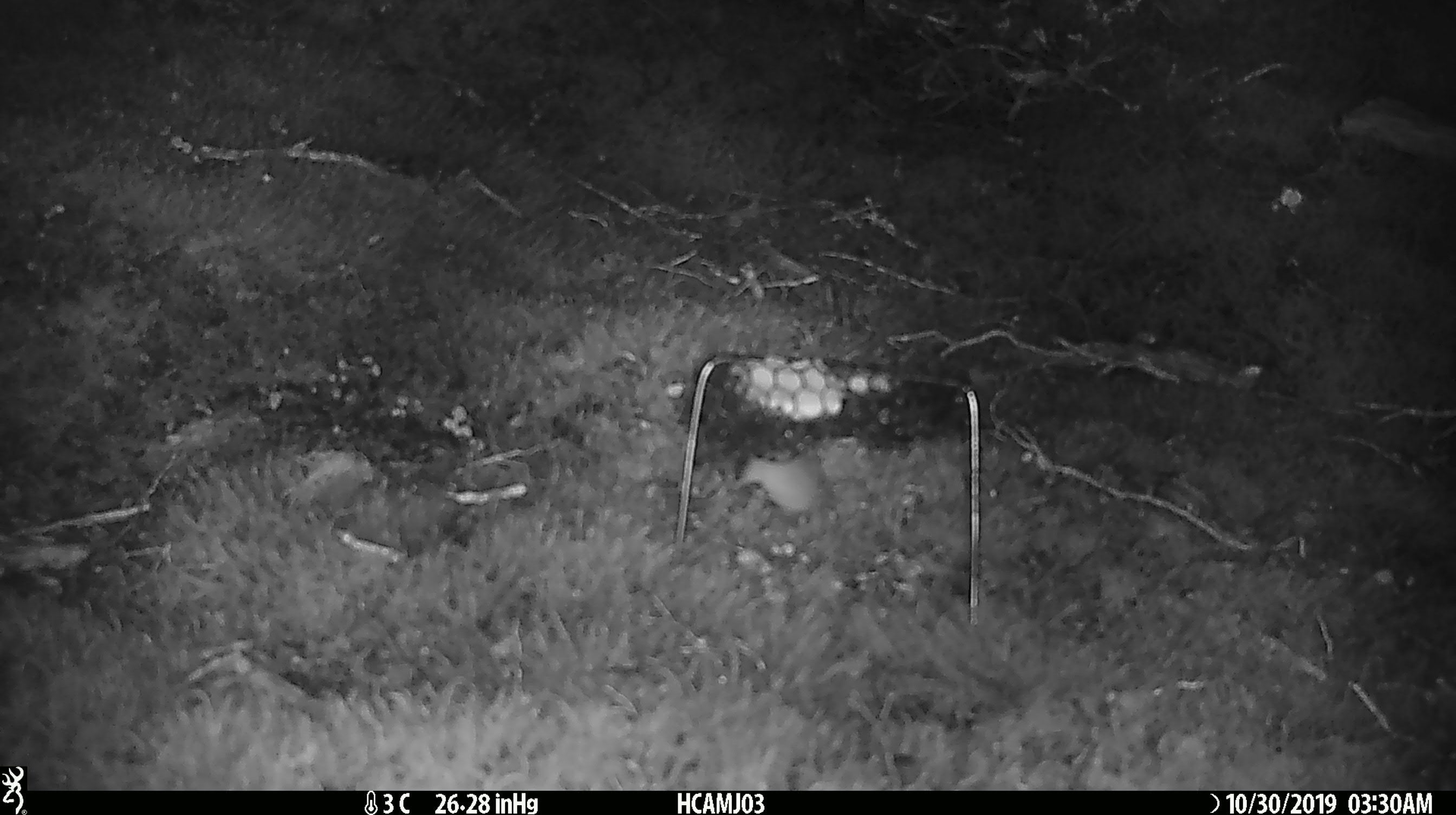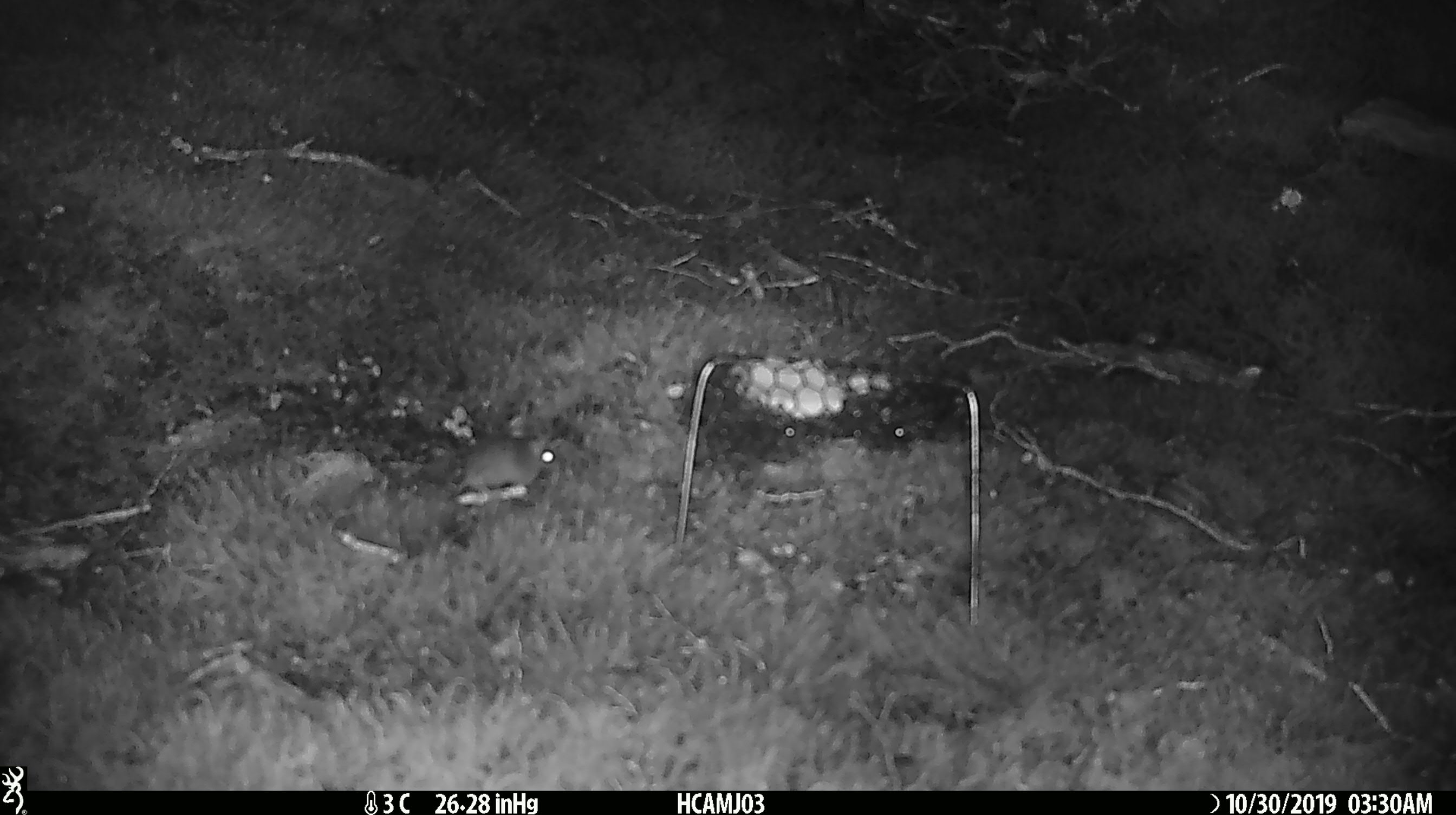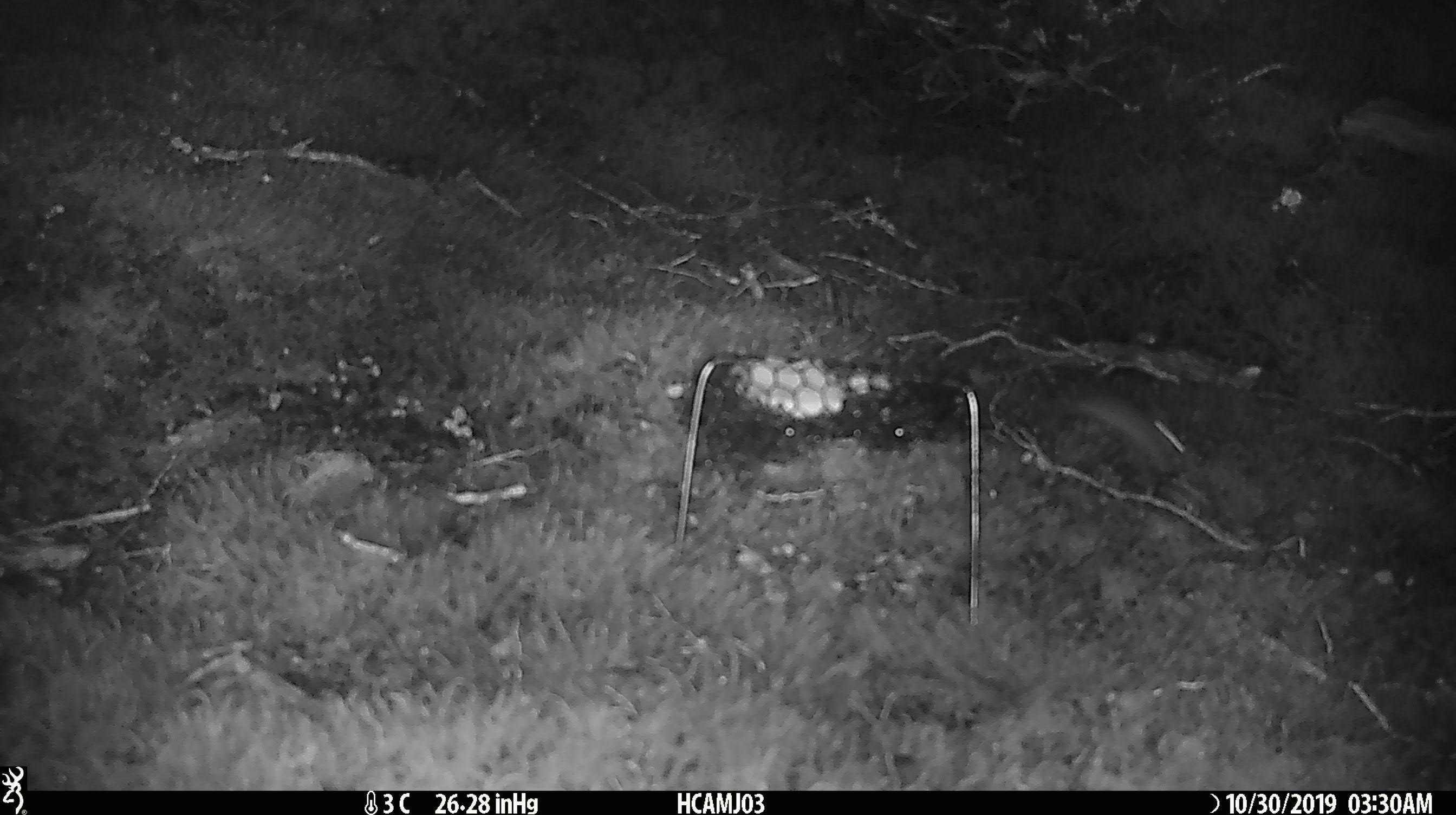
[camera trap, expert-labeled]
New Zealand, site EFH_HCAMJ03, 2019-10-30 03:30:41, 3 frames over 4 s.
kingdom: Animalia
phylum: Chordata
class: Mammalia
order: Rodentia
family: Muridae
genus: Mus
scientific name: Mus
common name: mouse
Mouse (Mus).